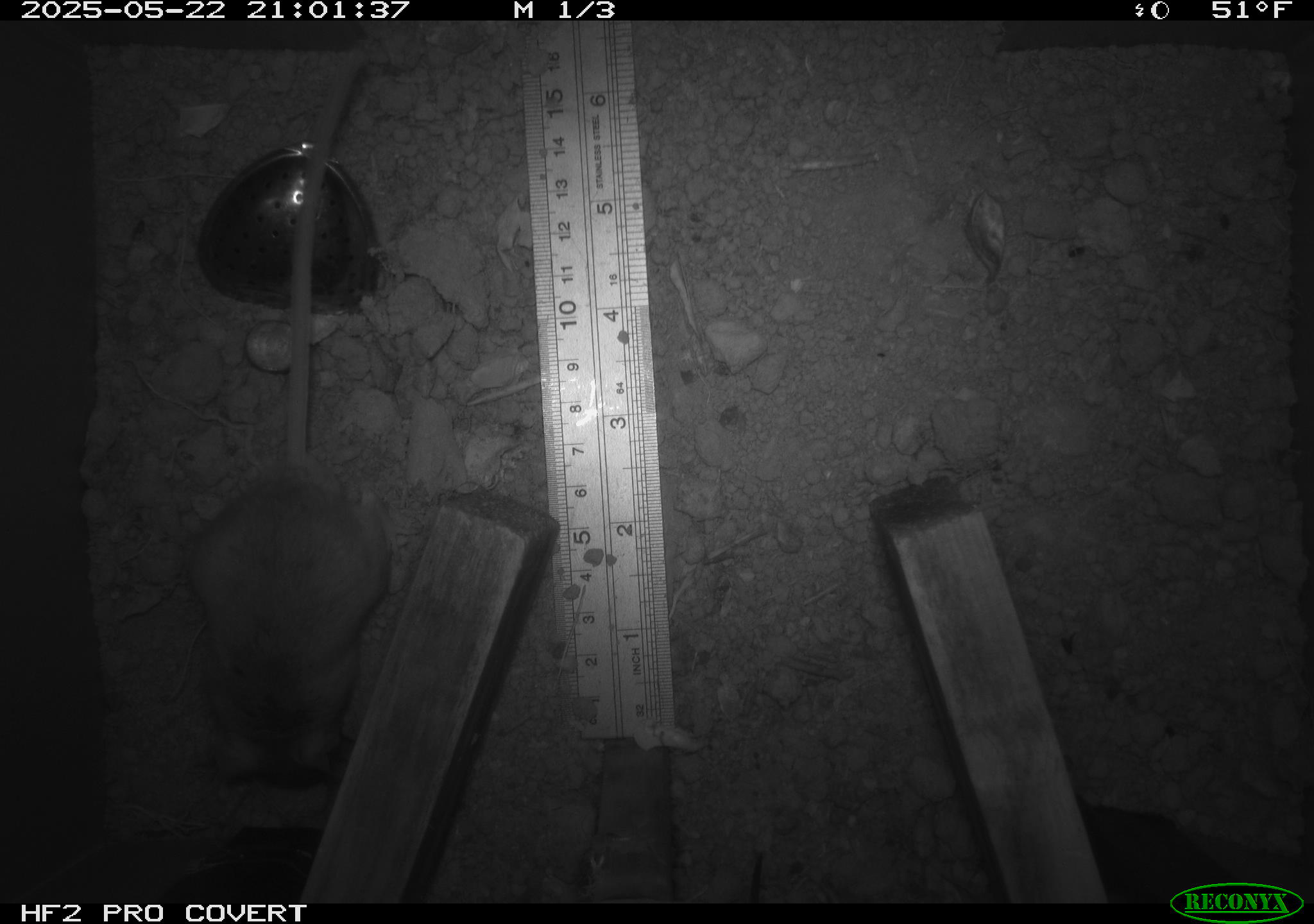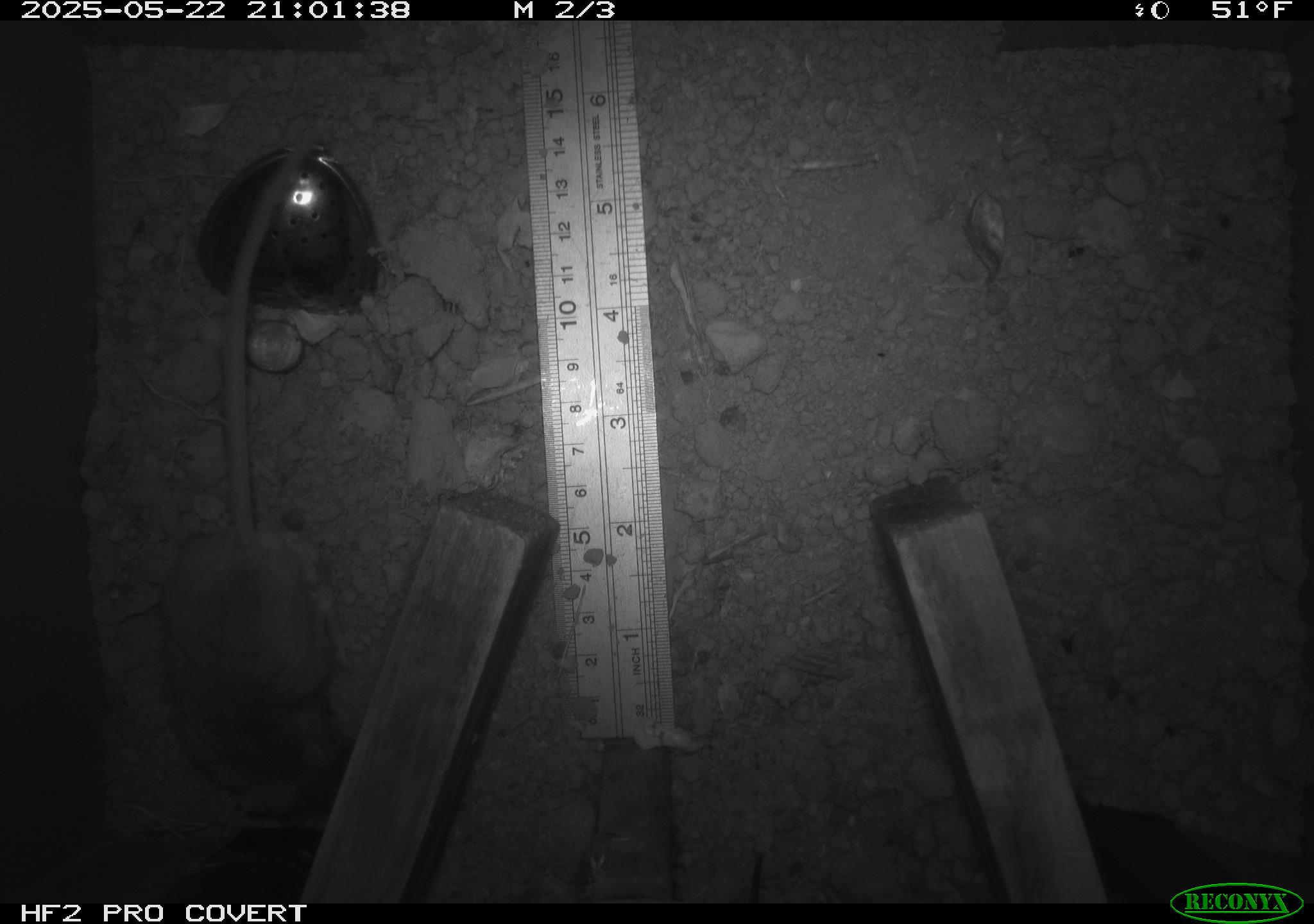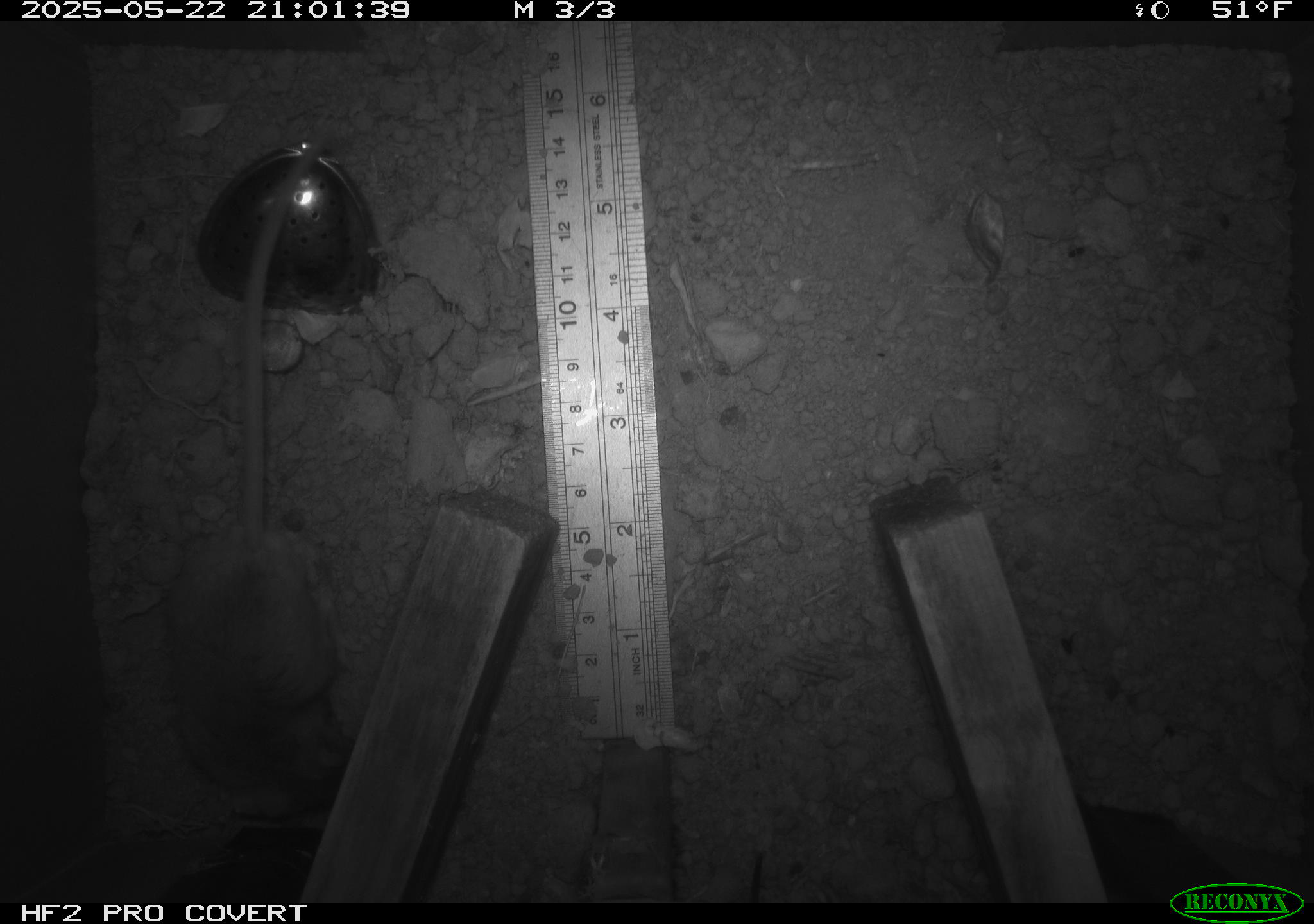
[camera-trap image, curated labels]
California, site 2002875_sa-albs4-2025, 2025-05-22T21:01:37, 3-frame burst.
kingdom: Animalia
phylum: Chordata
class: Mammalia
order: Rodentia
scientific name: Rodentia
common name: mouse species